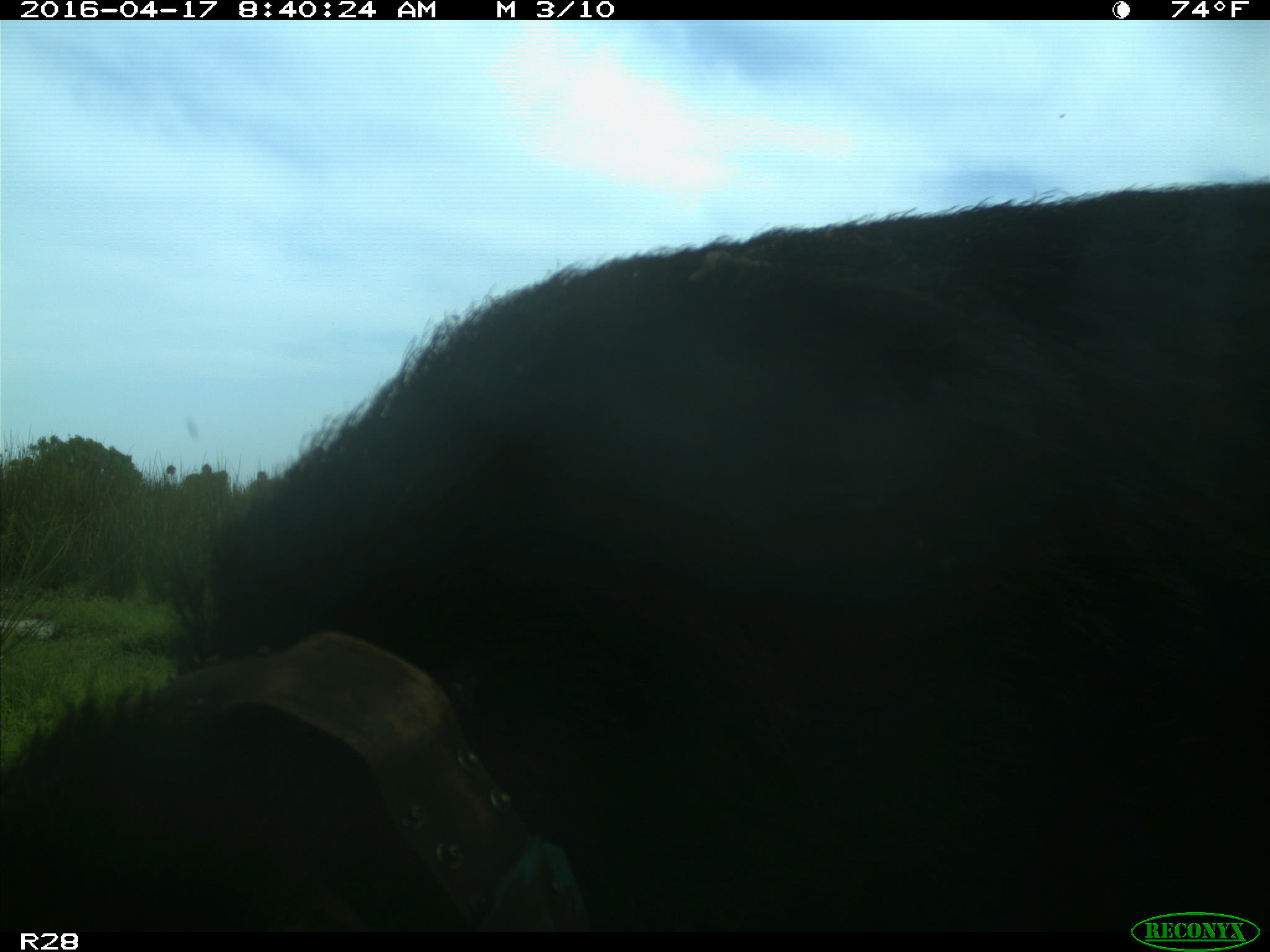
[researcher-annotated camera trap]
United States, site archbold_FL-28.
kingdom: Animalia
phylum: Chordata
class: Mammalia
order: Artiodactyla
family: Suidae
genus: Sus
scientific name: Sus scrofa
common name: wild boar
Sus scrofa (wild boar).